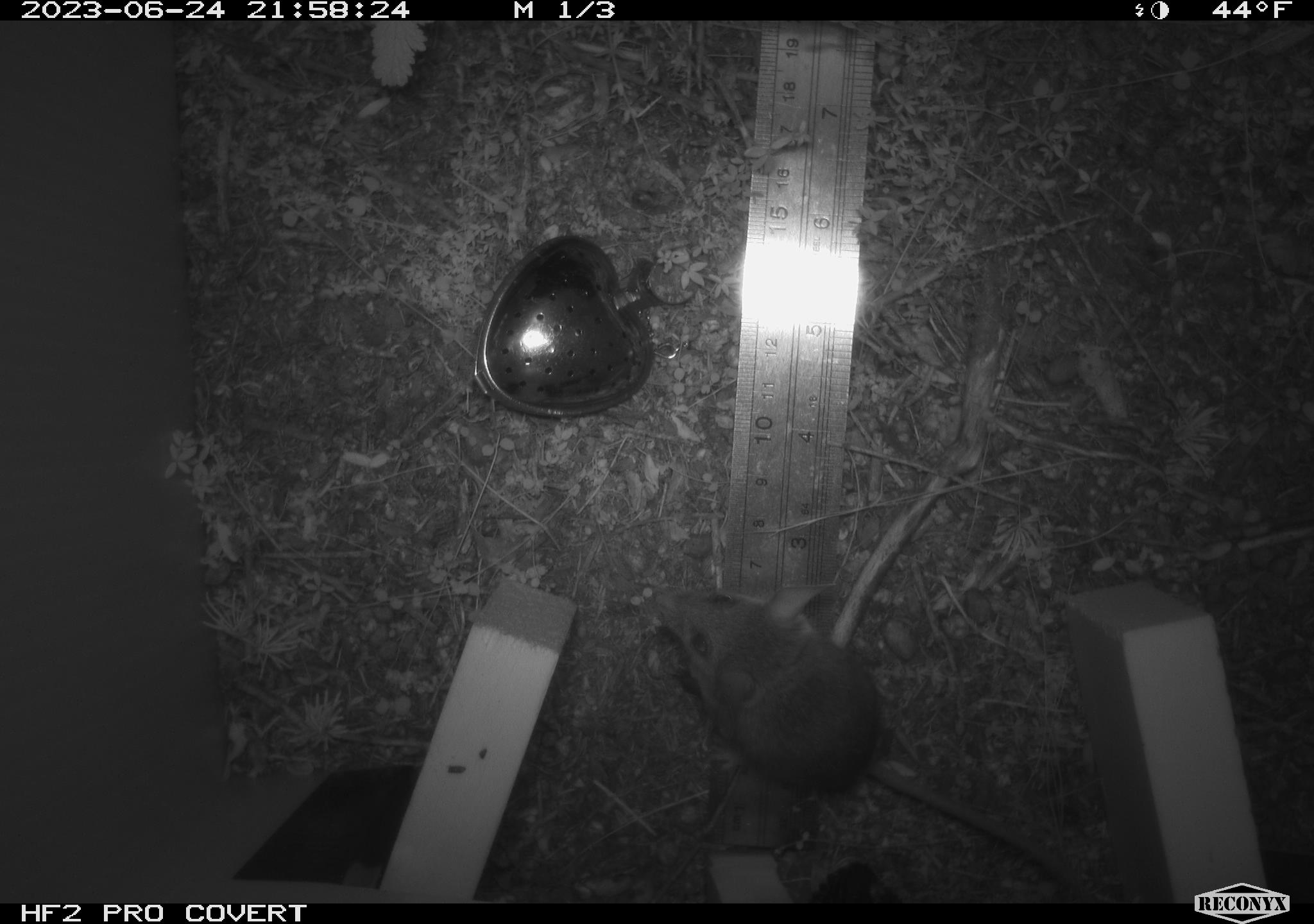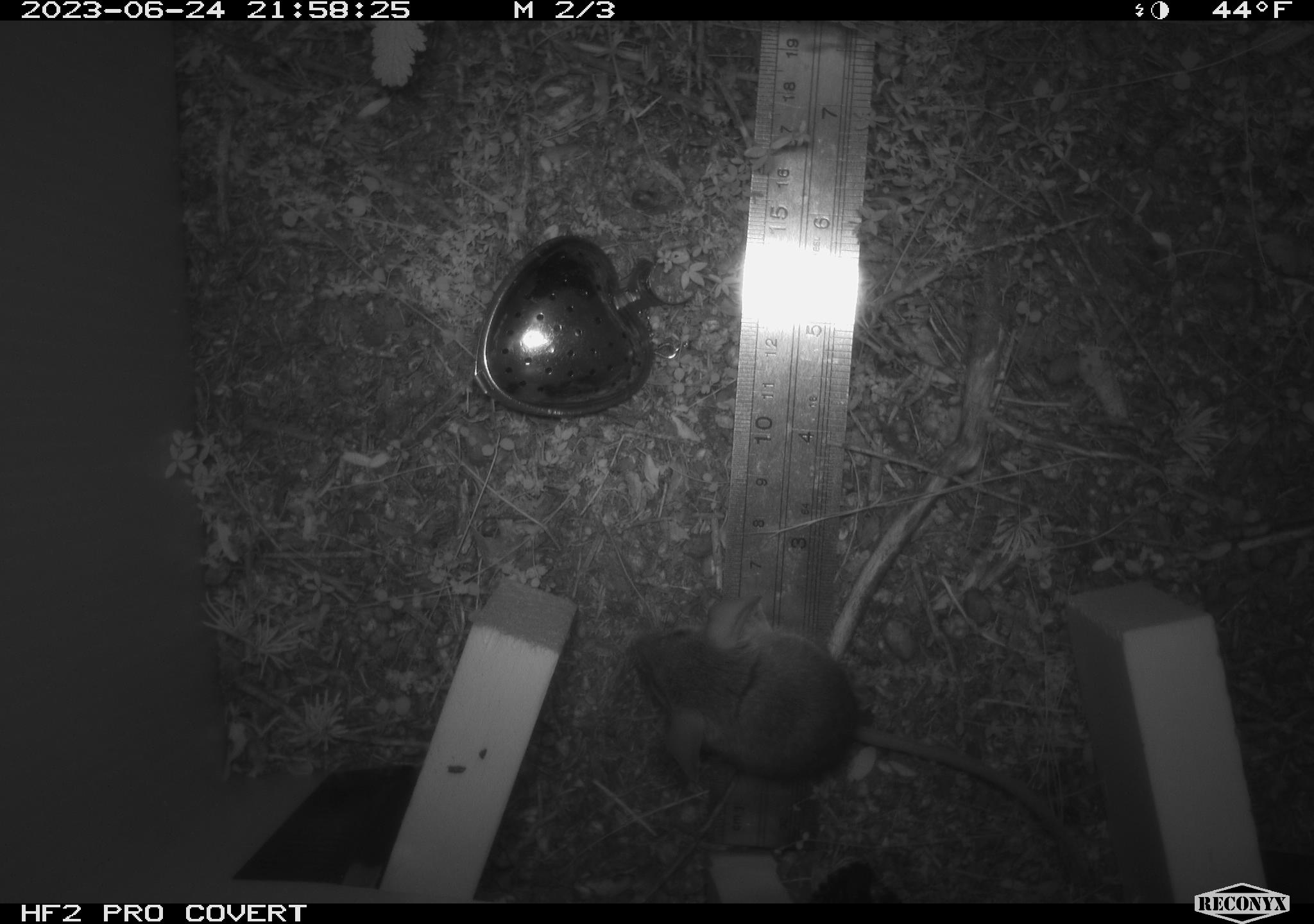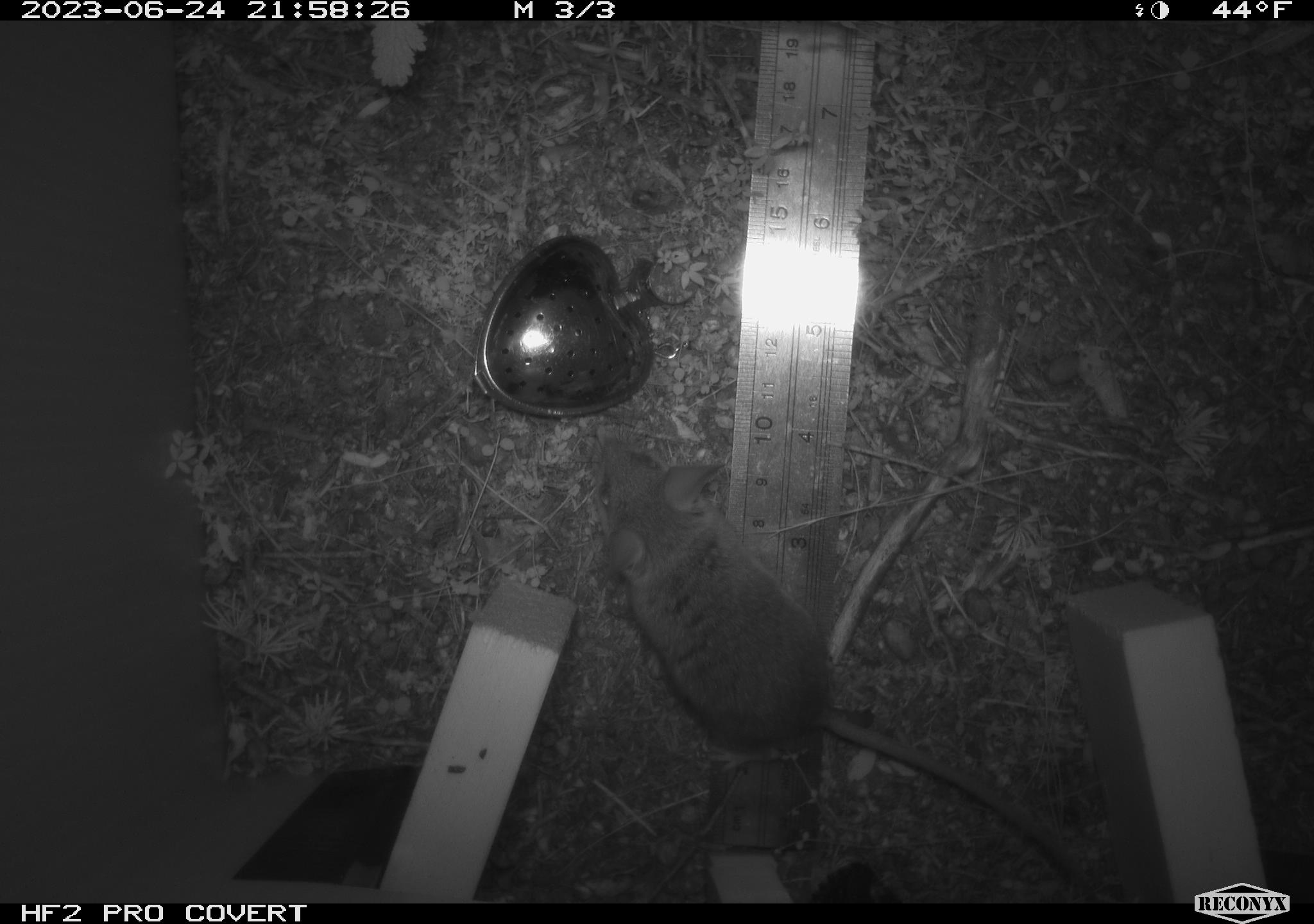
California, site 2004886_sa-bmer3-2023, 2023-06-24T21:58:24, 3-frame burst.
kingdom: Animalia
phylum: Chordata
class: Mammalia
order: Rodentia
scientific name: Rodentia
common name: mouse species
Mouse species (Rodentia).